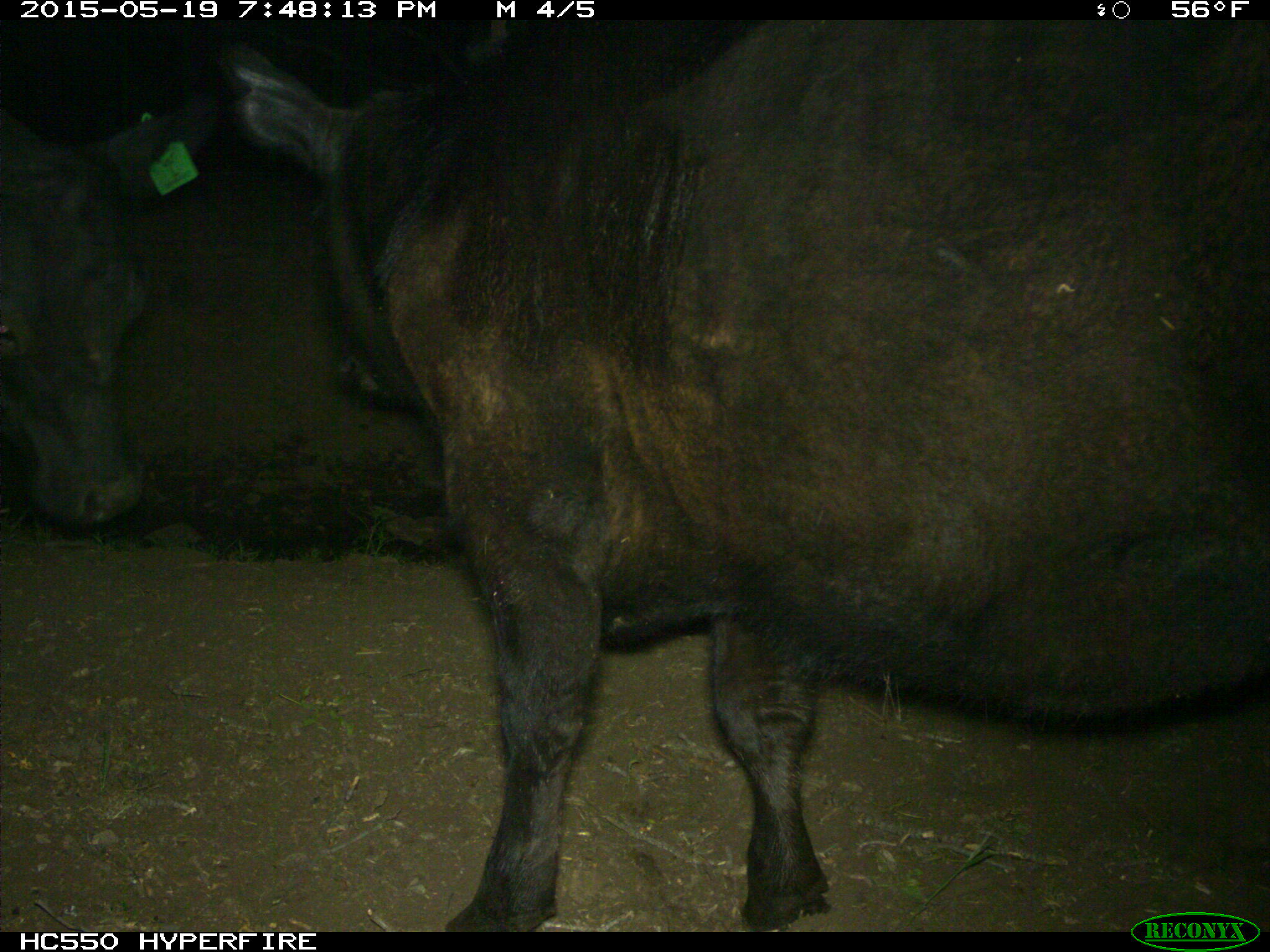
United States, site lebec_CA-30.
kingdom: Animalia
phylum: Chordata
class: Mammalia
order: Artiodactyla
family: Bovidae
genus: Bos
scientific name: Bos taurus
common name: domestic cow